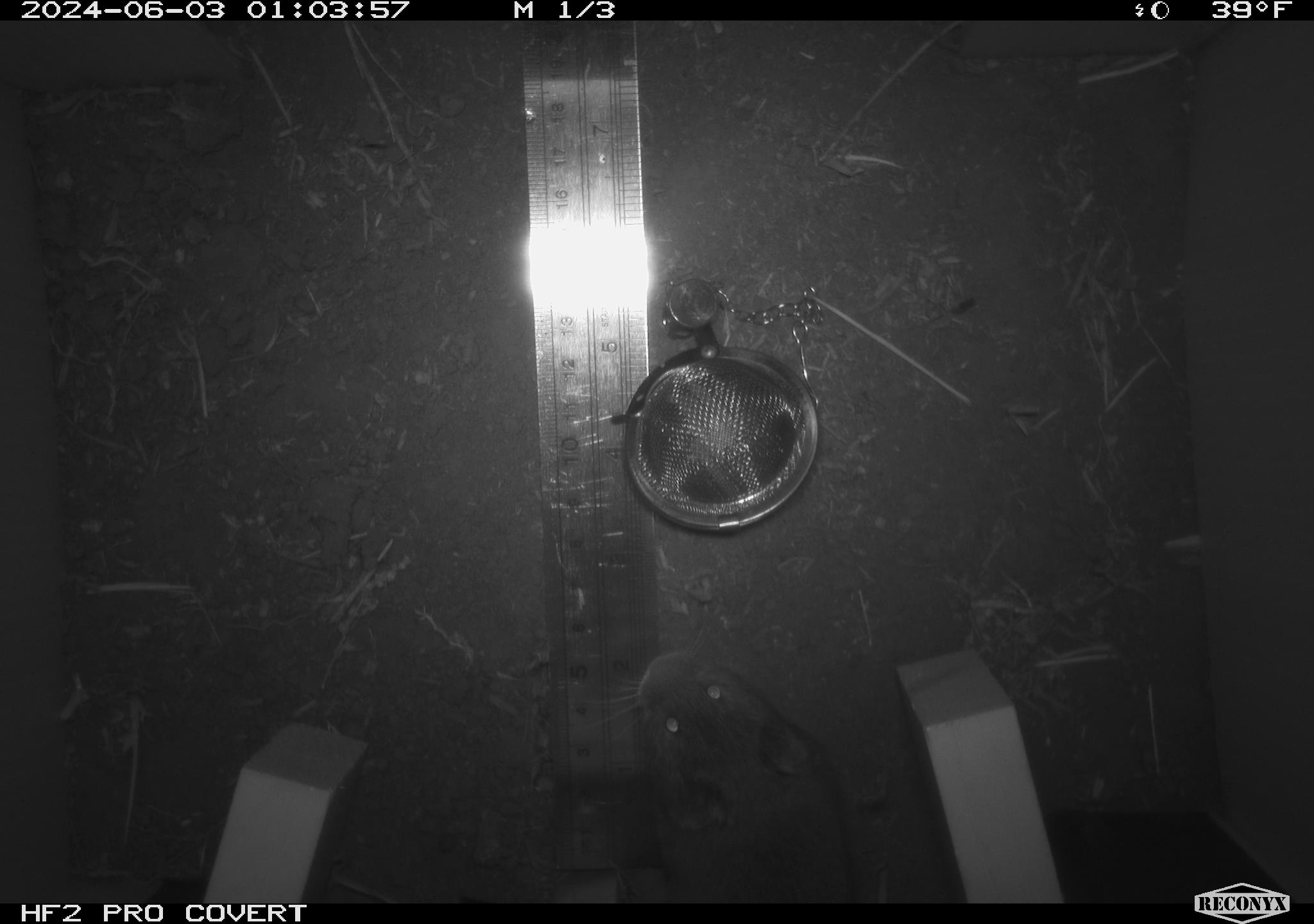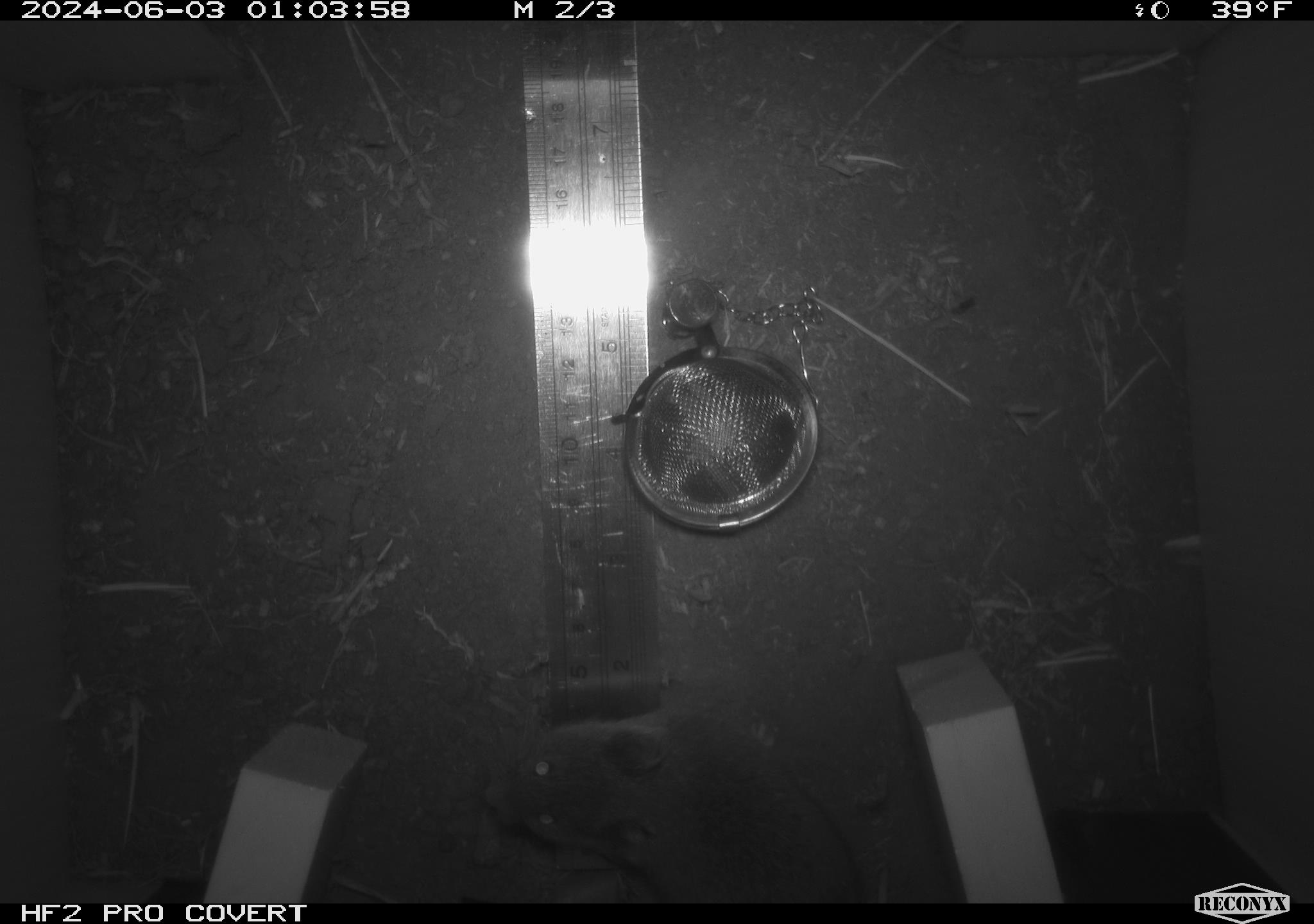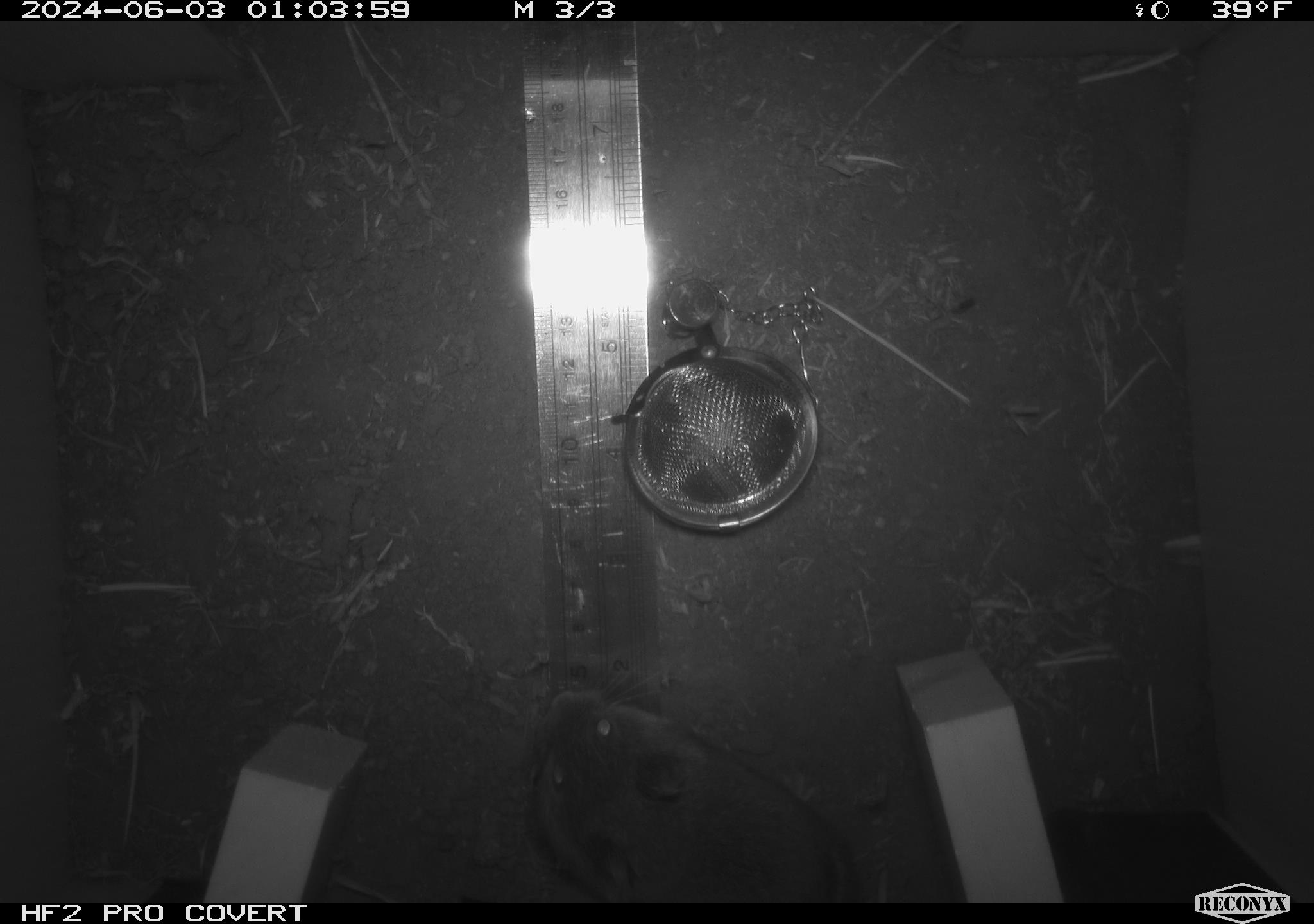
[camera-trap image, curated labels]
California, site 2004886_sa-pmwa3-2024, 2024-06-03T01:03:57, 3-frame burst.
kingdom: Animalia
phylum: Chordata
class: Mammalia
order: Rodentia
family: Cricetidae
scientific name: Arvicolinae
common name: voles, lemmings, and muskrats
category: arvicolinae subfamily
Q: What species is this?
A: Arvicolinae subfamily (voles, lemmings, and muskrats) (Arvicolinae).